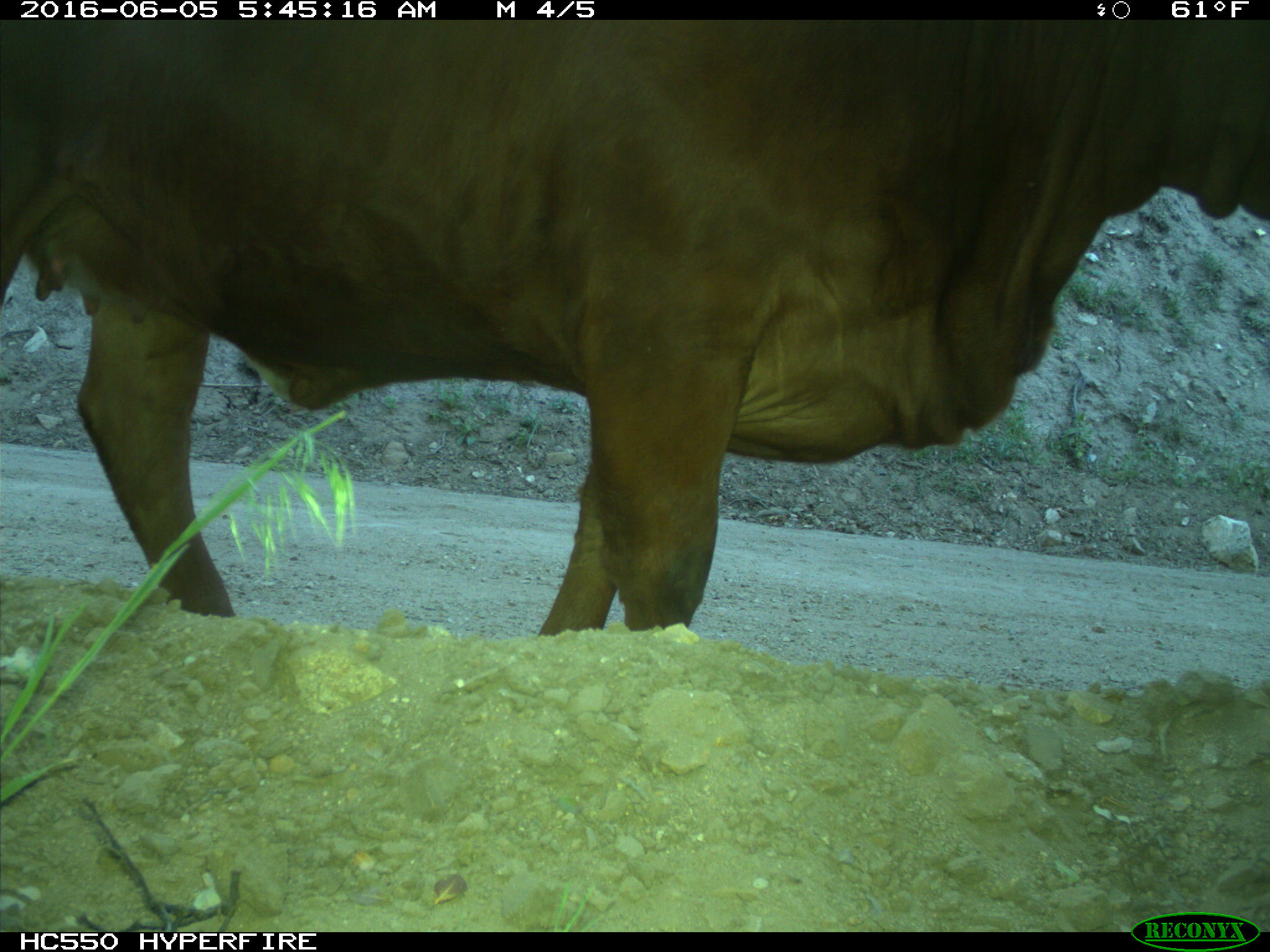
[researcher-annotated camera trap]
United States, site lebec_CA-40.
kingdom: Animalia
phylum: Chordata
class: Mammalia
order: Artiodactyla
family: Bovidae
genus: Bos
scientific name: Bos taurus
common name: domestic cow